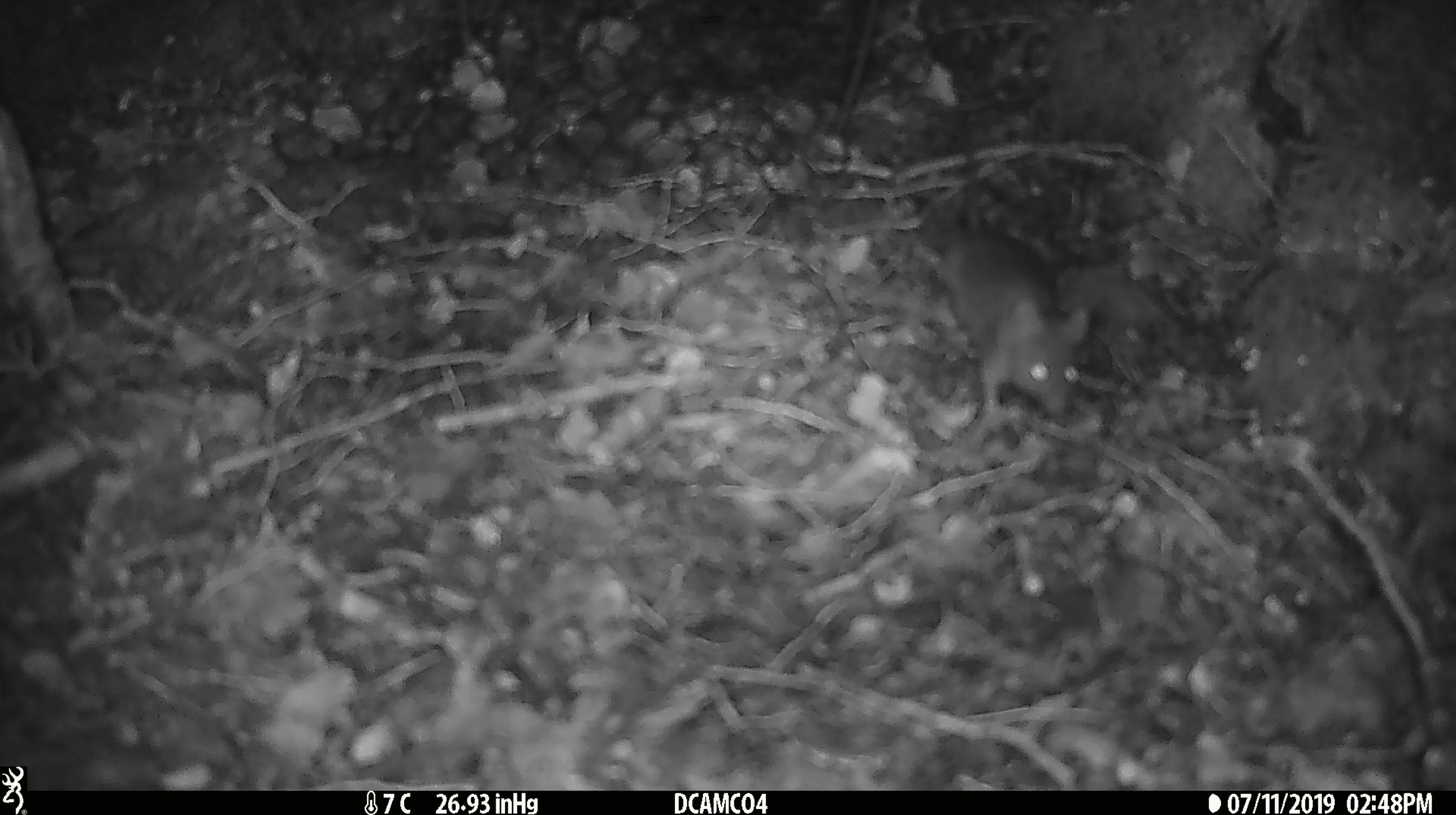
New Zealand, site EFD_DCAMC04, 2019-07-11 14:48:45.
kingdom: Animalia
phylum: Chordata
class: Mammalia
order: Rodentia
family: Muridae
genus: Mus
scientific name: Mus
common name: mouse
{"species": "mouse (Mus)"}